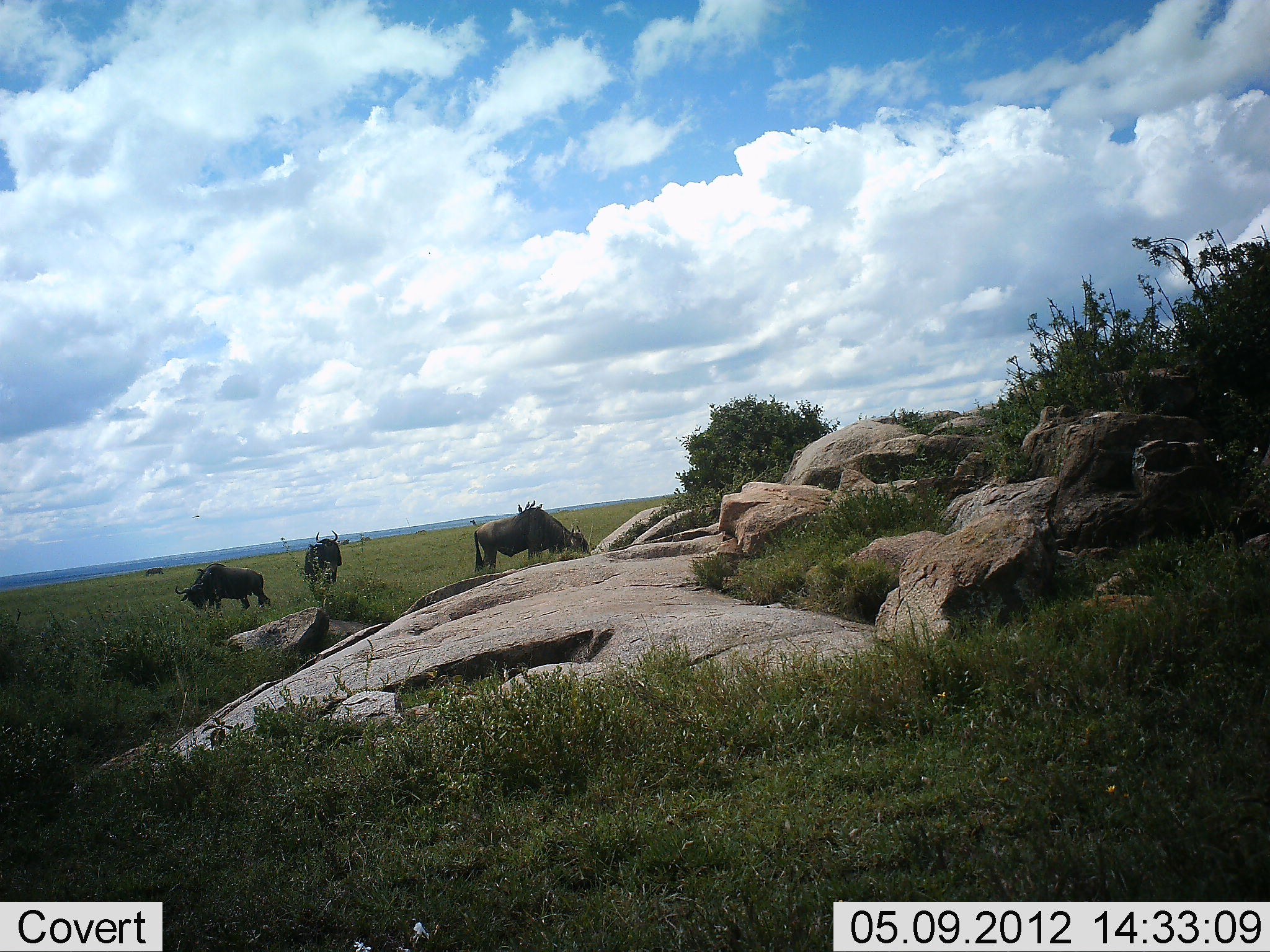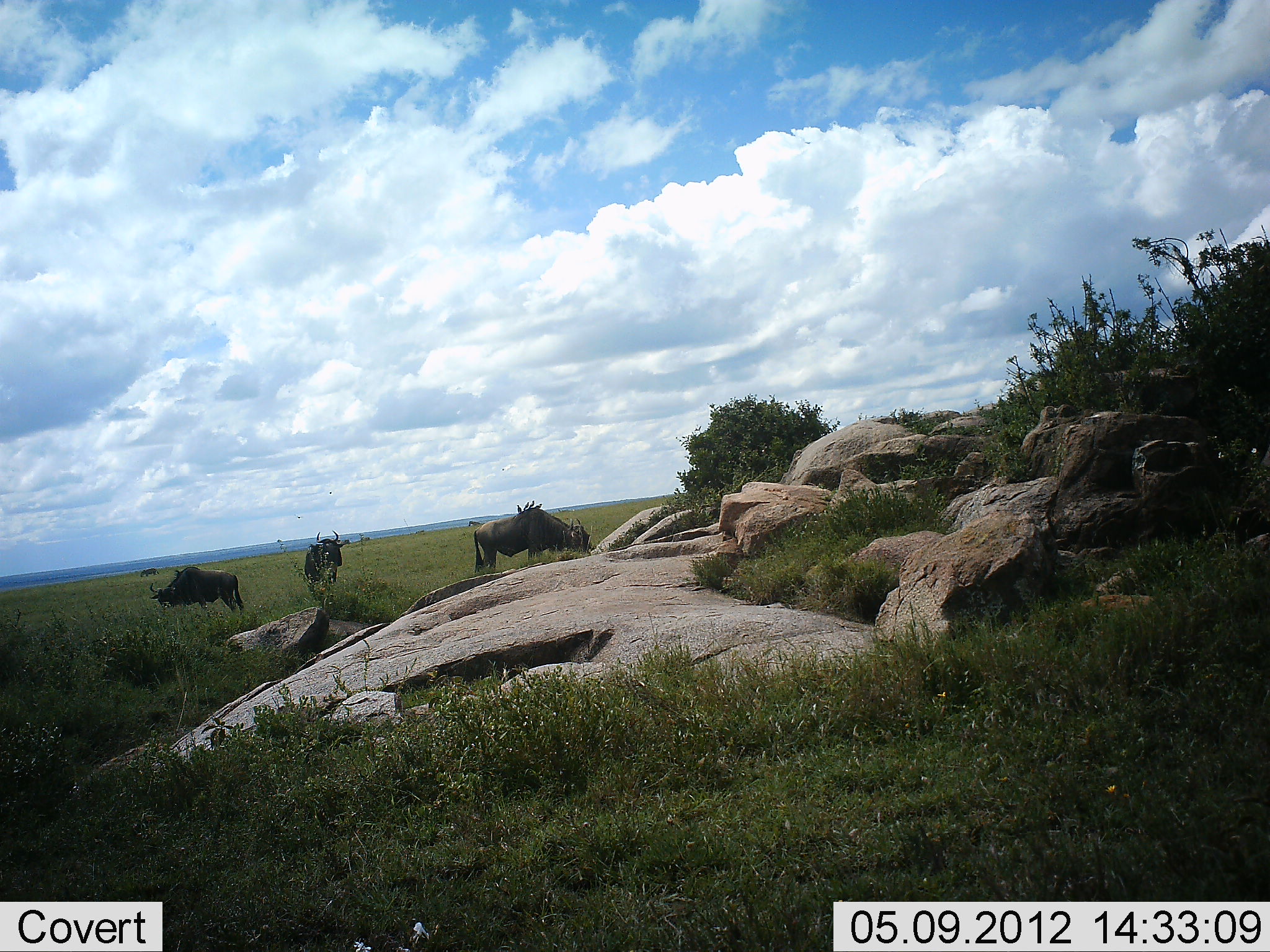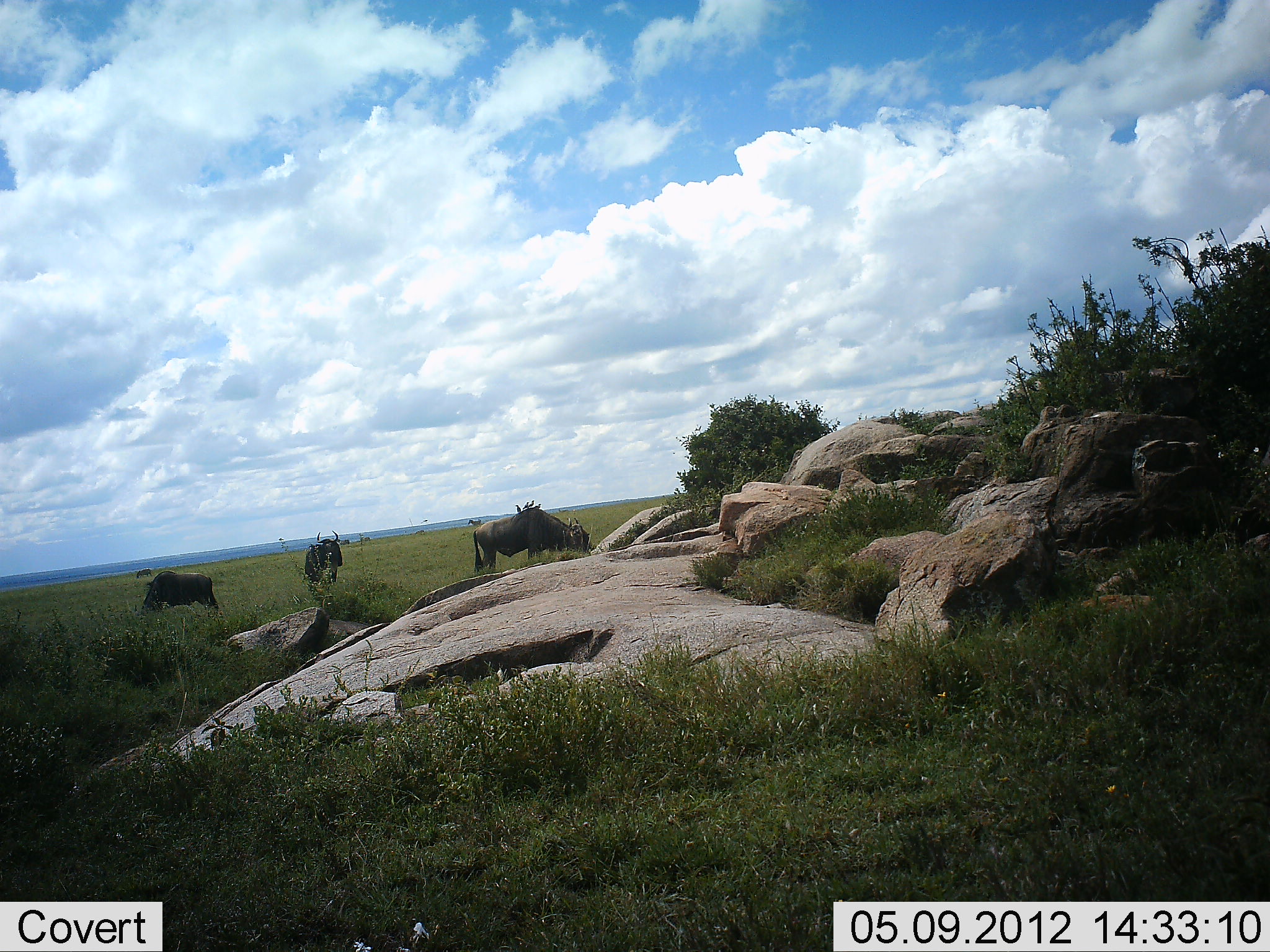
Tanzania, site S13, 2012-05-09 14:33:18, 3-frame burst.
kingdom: Animalia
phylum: Chordata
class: Mammalia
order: Artiodactyla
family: Bovidae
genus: Connochaetes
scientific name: Connochaetes taurinus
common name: blue wildebeest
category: wildebeest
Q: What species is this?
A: Wildebeest (blue wildebeest) (Connochaetes taurinus).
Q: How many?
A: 3.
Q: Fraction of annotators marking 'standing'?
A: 40%.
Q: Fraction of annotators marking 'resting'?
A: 0%.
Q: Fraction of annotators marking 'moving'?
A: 10%.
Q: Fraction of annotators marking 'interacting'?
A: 0%.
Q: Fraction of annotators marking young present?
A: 0%.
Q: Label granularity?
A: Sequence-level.